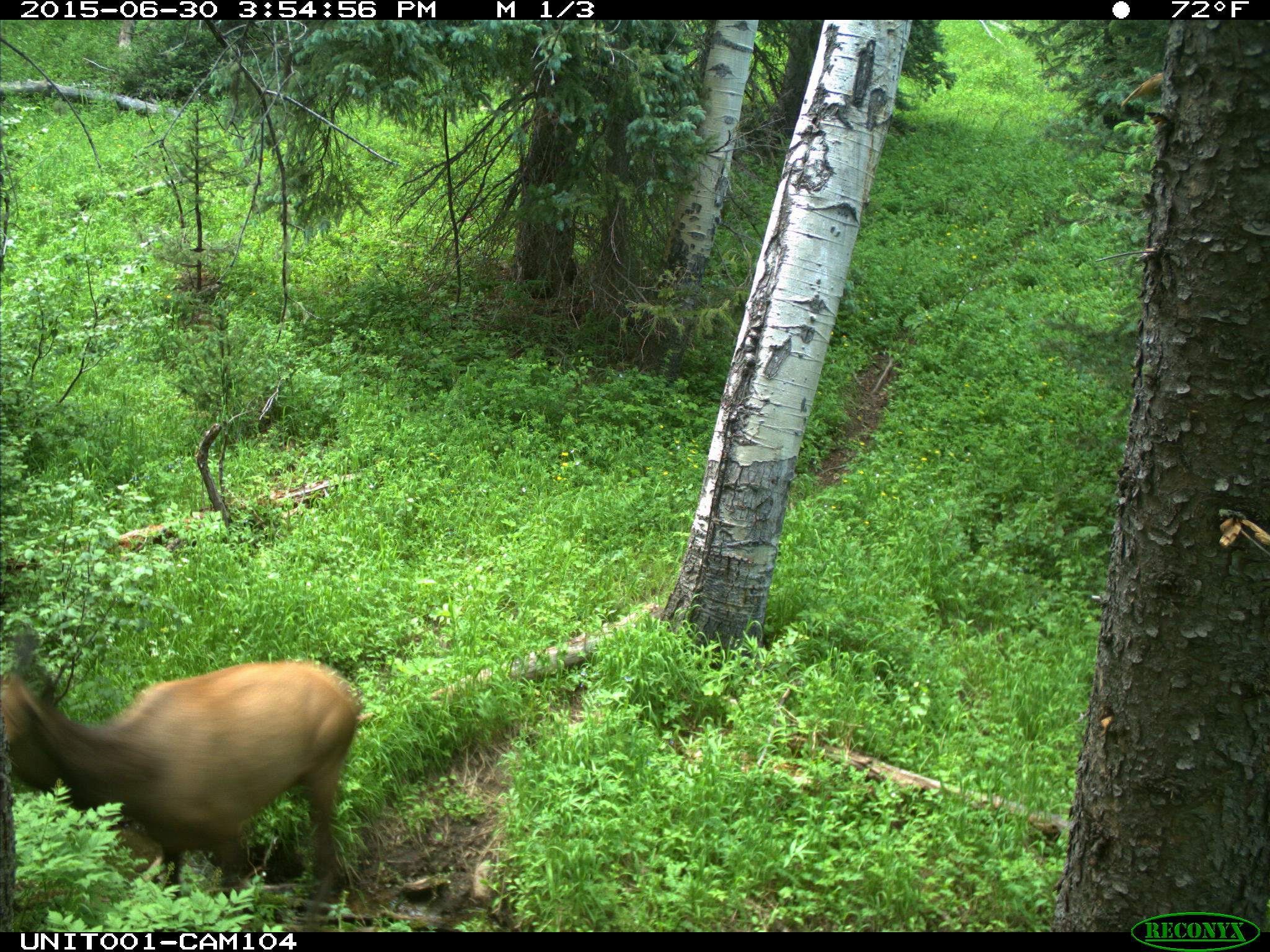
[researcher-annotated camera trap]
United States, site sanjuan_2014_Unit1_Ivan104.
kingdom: Animalia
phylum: Chordata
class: Mammalia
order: Artiodactyla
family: Cervidae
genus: Cervus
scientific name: Cervus elaphus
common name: red deer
Cervus elaphus (red deer).